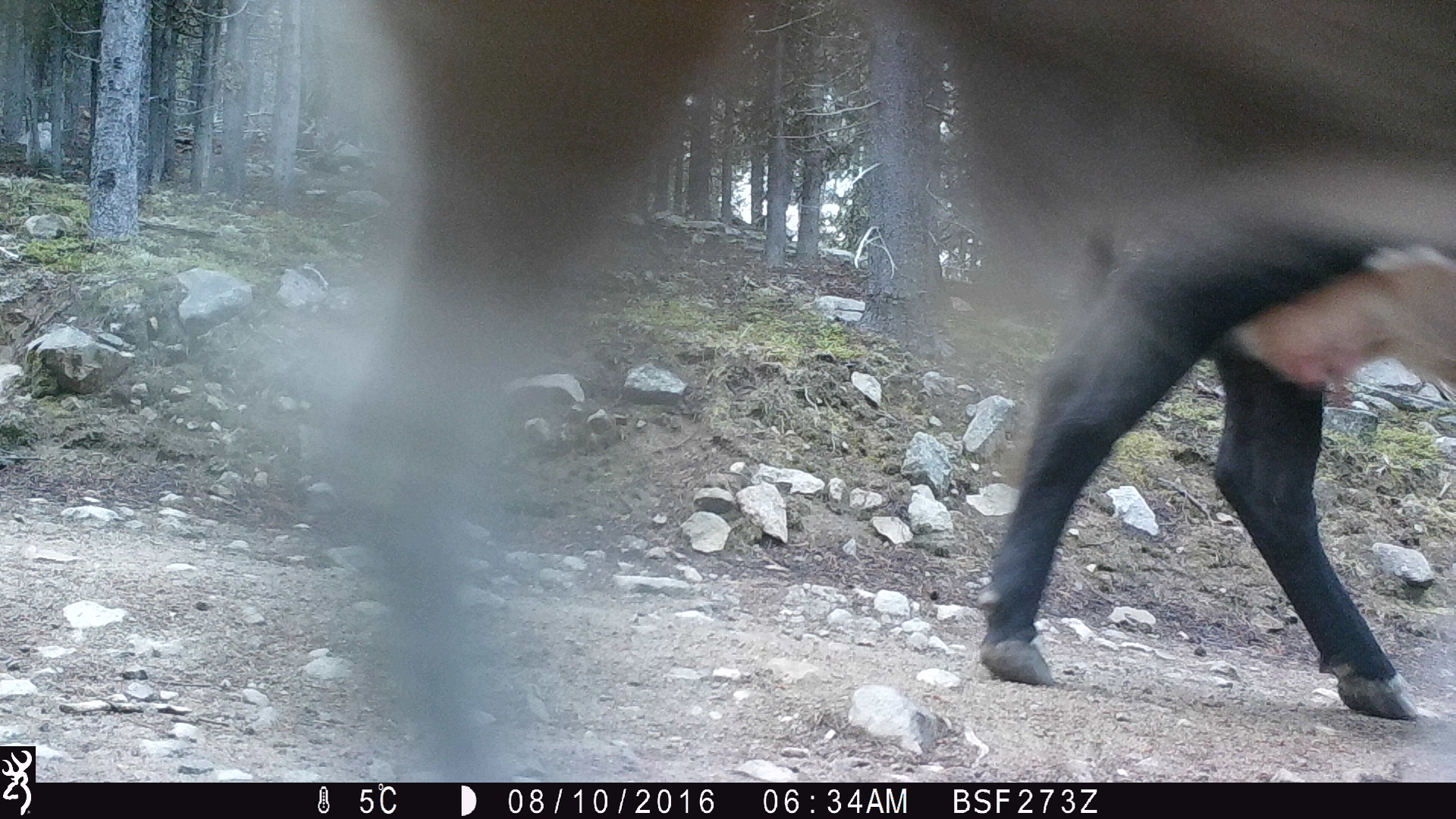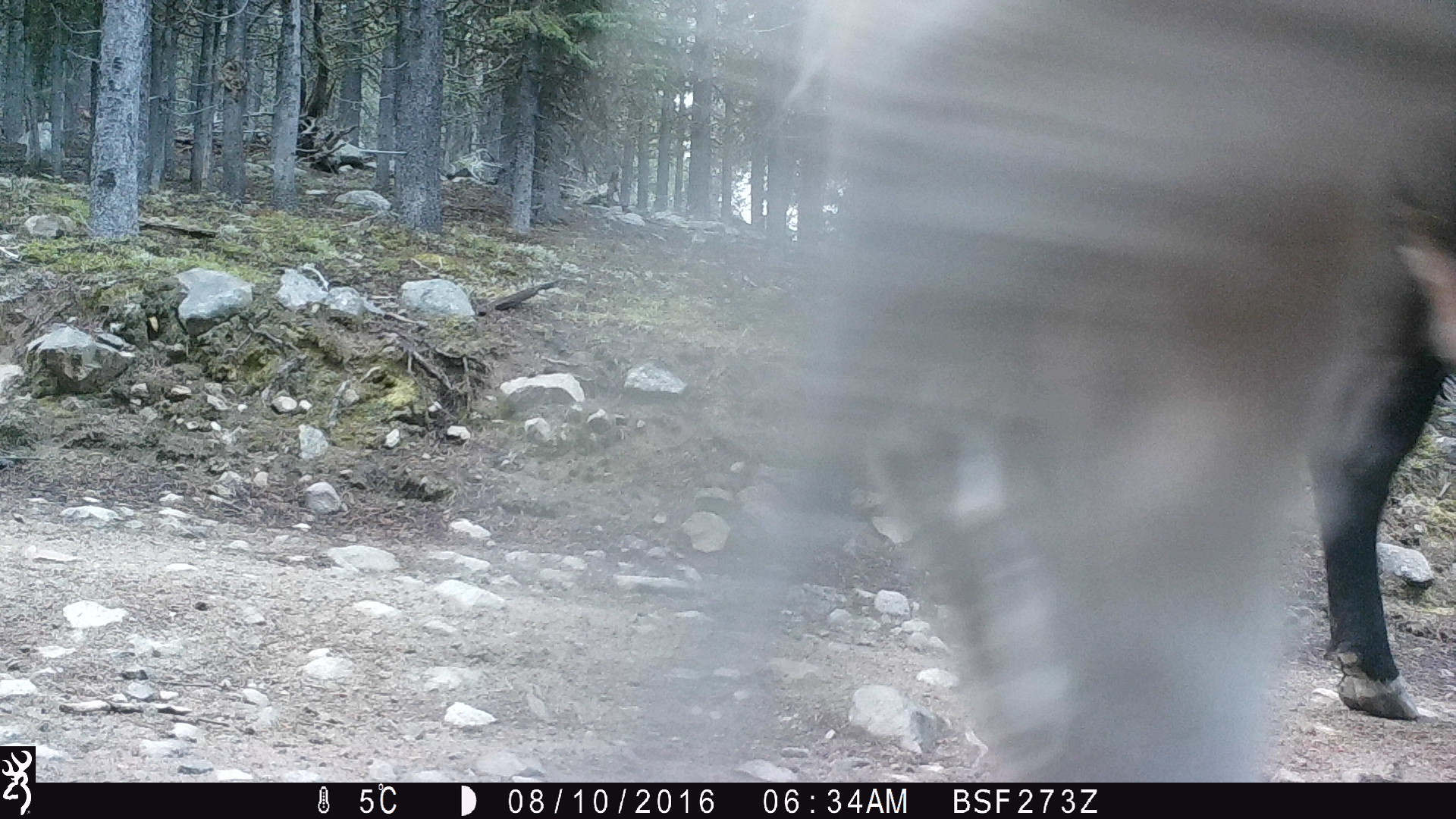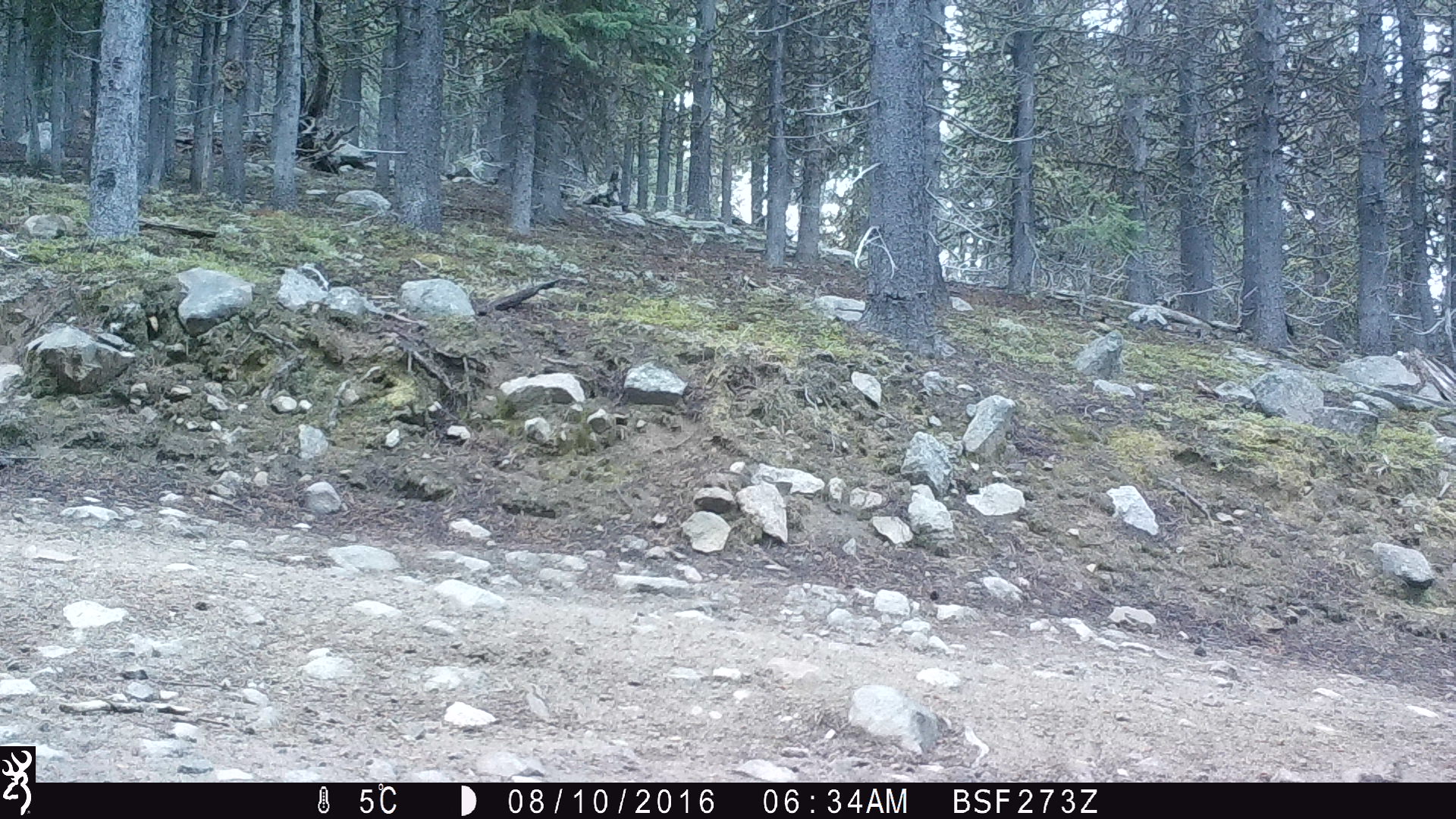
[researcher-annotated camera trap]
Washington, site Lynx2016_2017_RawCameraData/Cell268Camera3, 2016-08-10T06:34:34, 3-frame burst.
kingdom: Animalia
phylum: Chordata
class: Mammalia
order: Artiodactyla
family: Bovidae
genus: Bos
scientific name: Bos taurus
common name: domestic cattle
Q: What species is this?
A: Domestic cattle (Bos taurus).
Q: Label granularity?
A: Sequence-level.